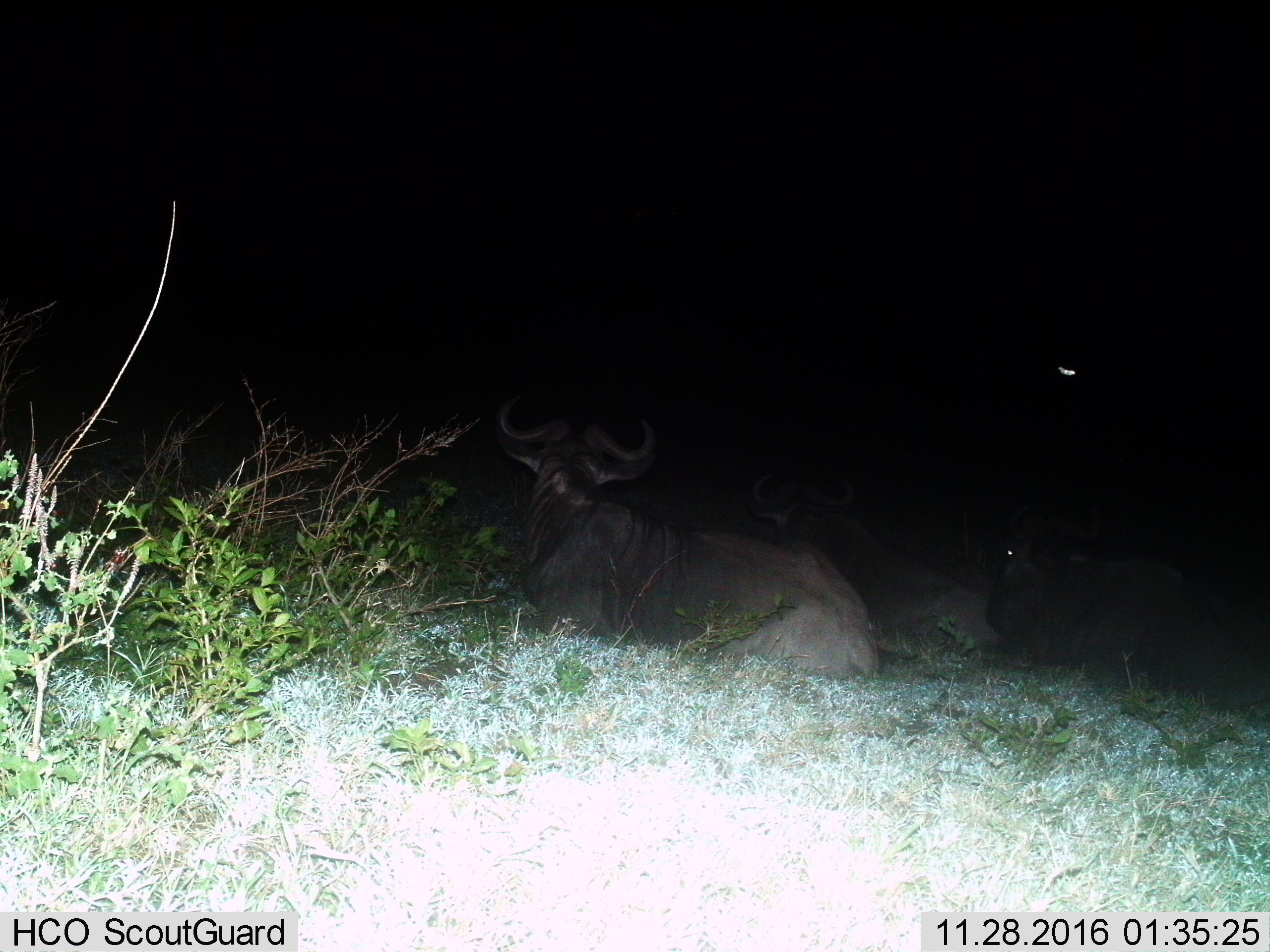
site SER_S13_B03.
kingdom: Animalia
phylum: Chordata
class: Mammalia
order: Artiodactyla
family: Bovidae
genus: Connochaetes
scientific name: Connochaetes taurinus taurinus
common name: blue wildebeest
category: wildebeestblue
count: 3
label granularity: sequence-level